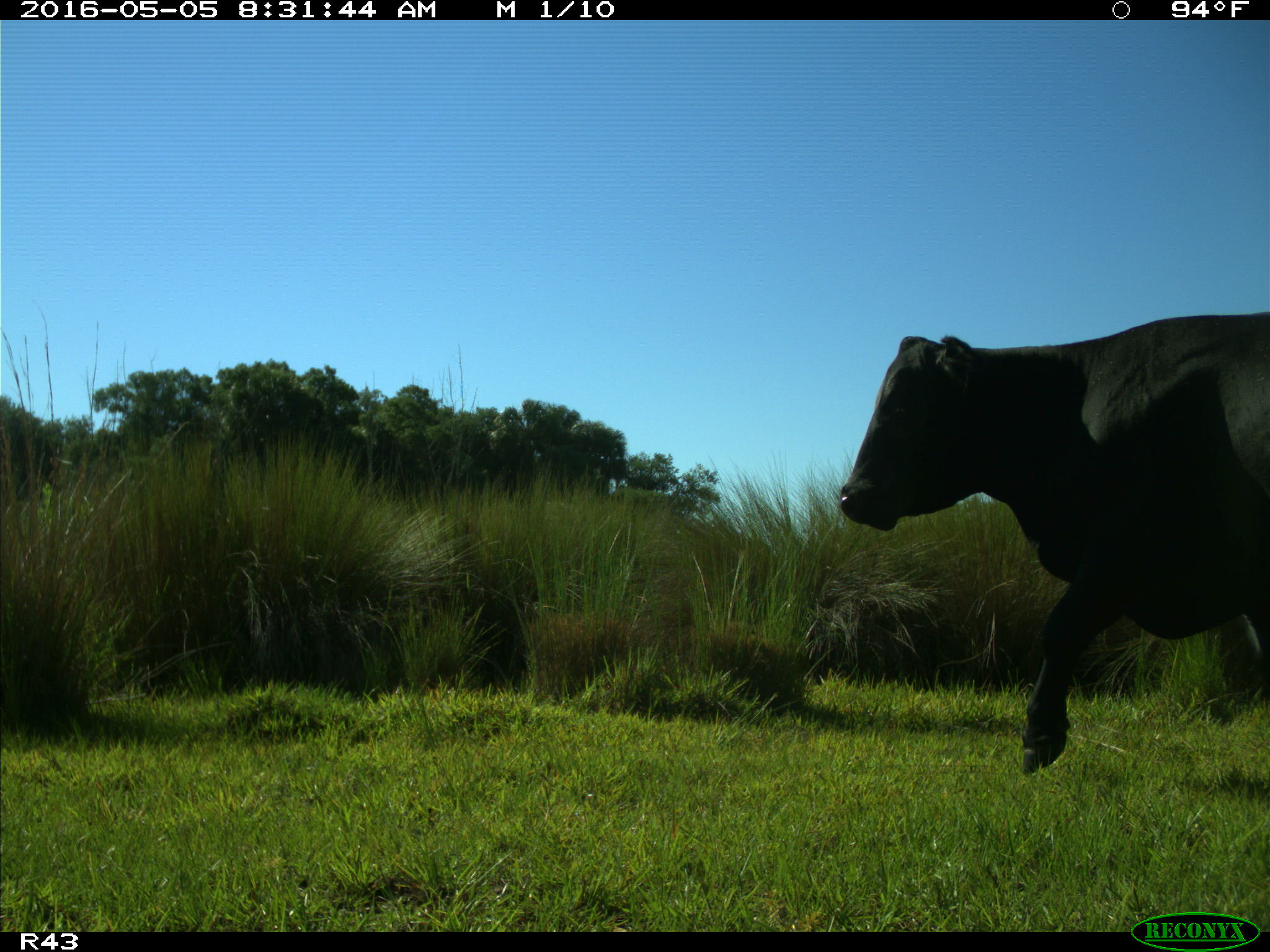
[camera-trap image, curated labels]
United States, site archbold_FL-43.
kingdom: Animalia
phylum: Chordata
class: Mammalia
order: Artiodactyla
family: Bovidae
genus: Bos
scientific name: Bos taurus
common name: domestic cow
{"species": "Bos taurus (domestic cow)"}